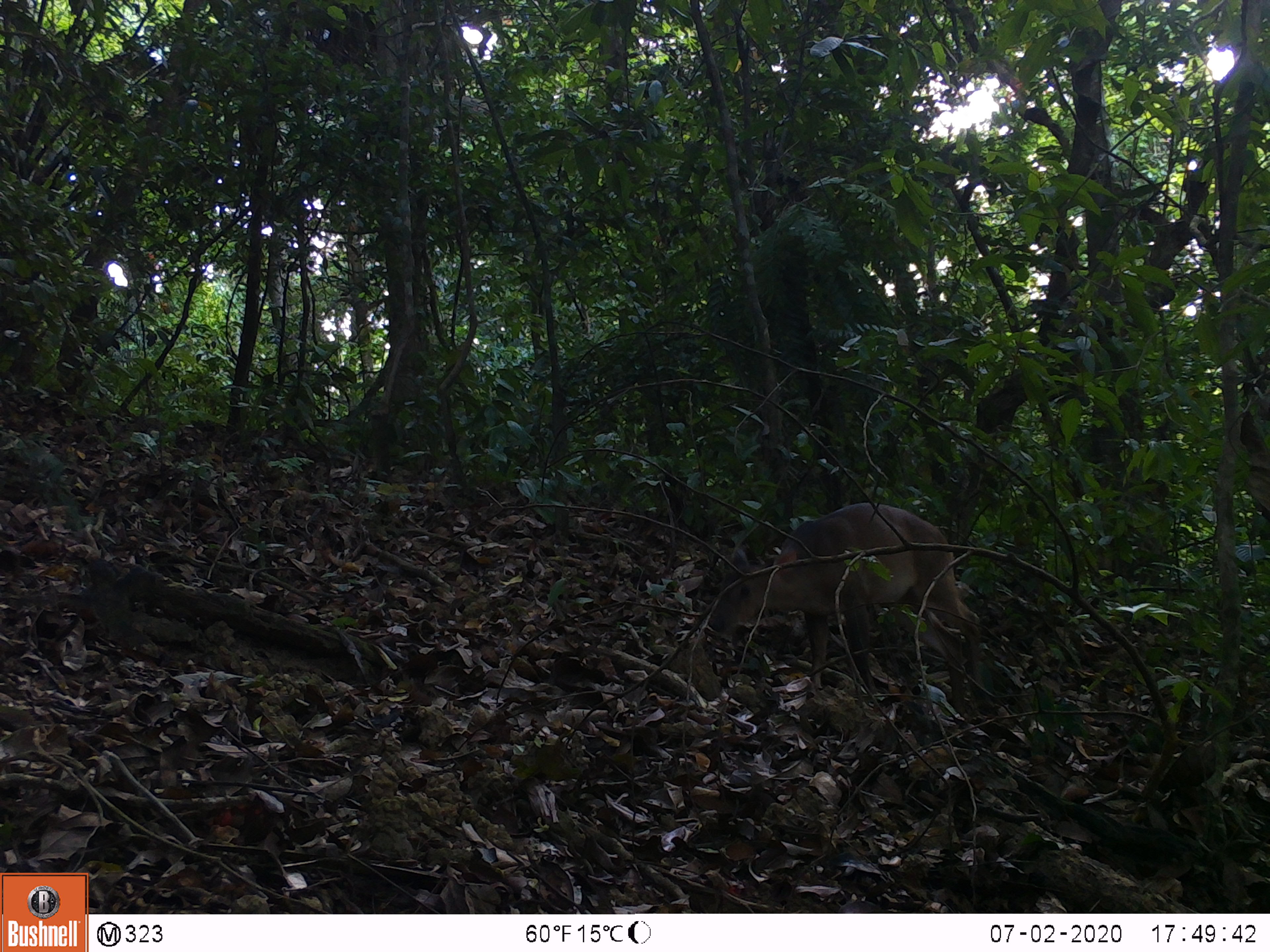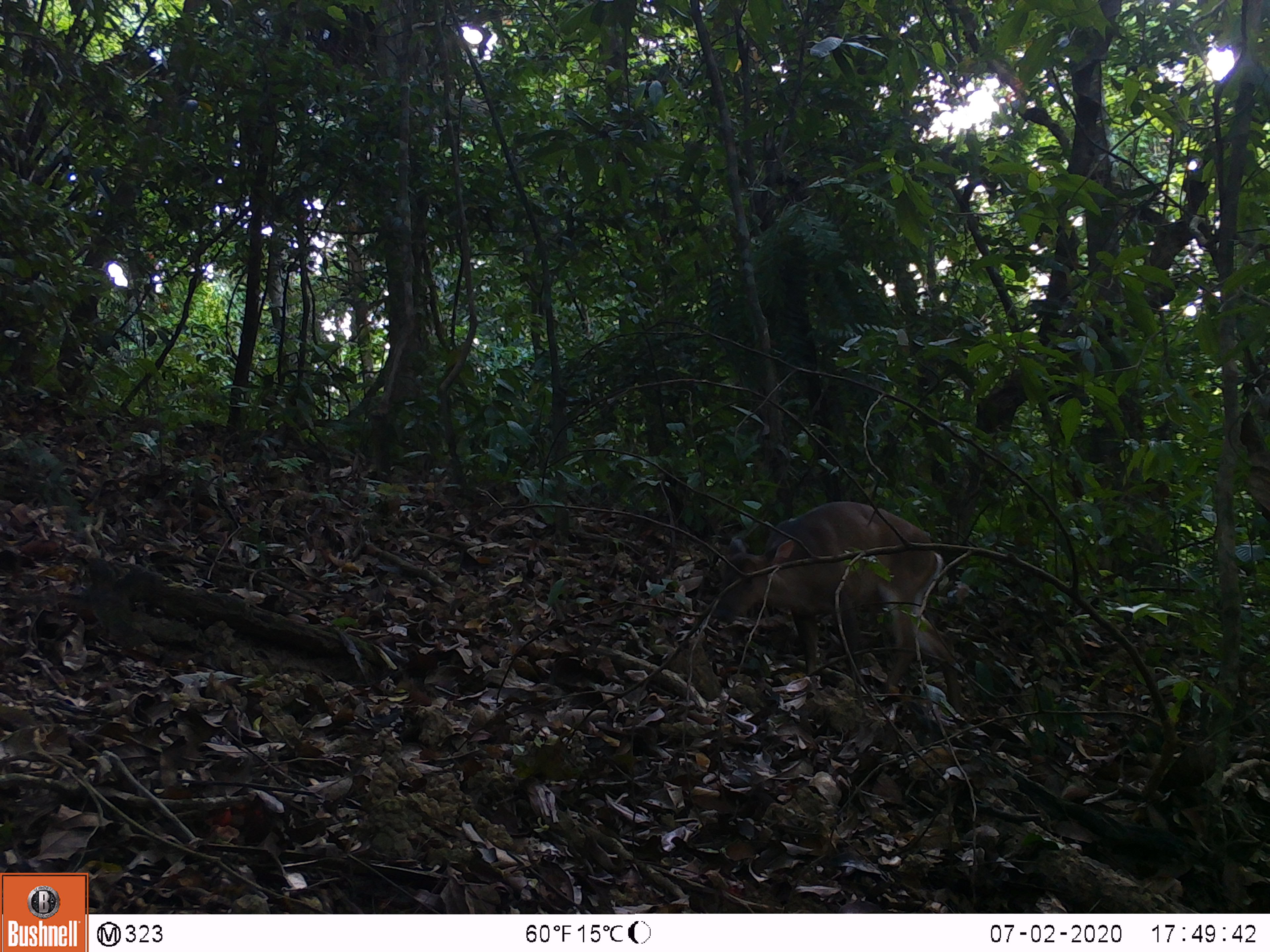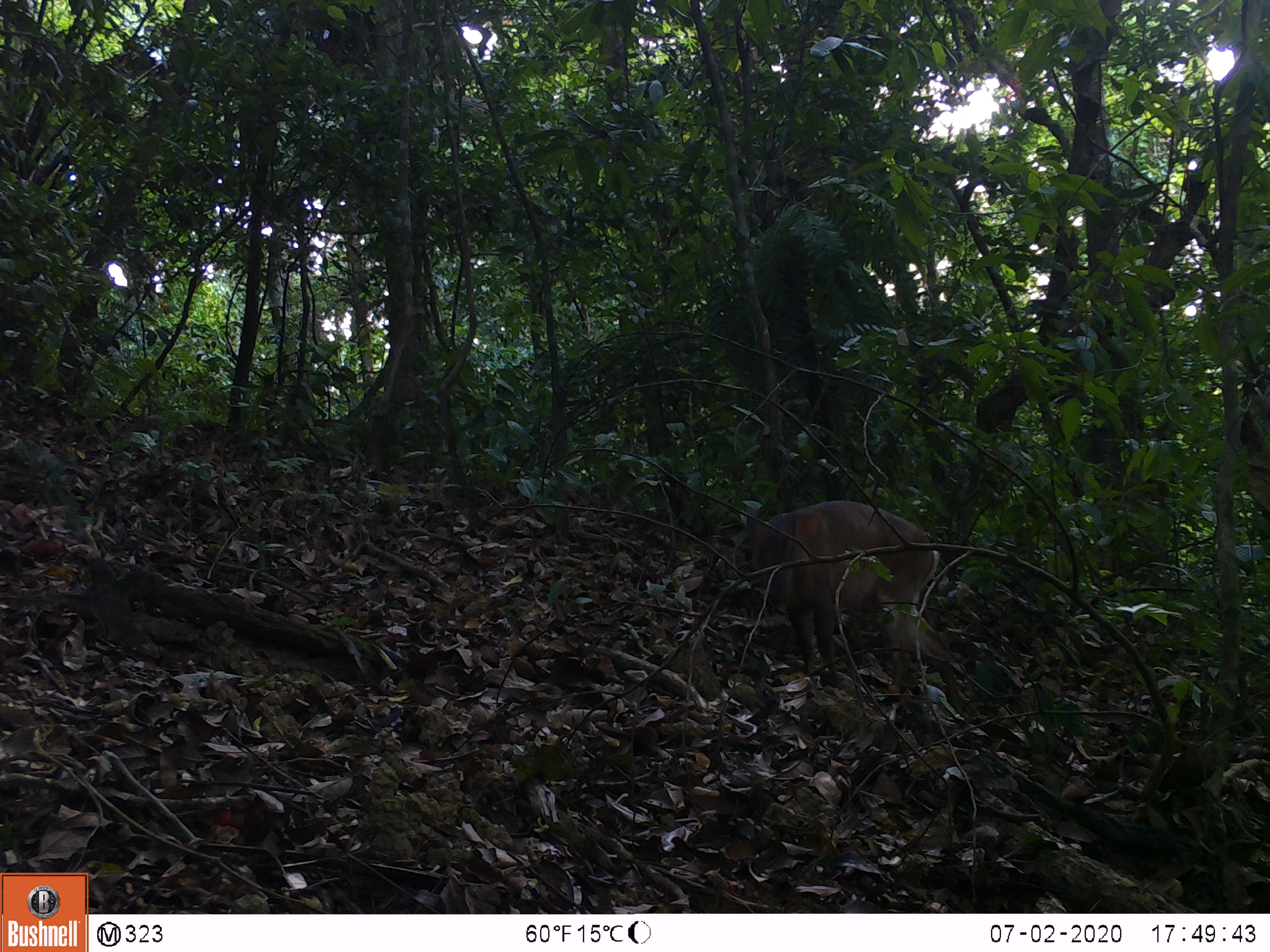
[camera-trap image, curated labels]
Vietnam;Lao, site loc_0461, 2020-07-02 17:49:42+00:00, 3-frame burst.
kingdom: Animalia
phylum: Chordata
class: Mammalia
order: Artiodactyla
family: Cervidae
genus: Muntiacus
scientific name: Muntiacus vuquangensis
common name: large-antlered muntjac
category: large antlered muntjac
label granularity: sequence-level